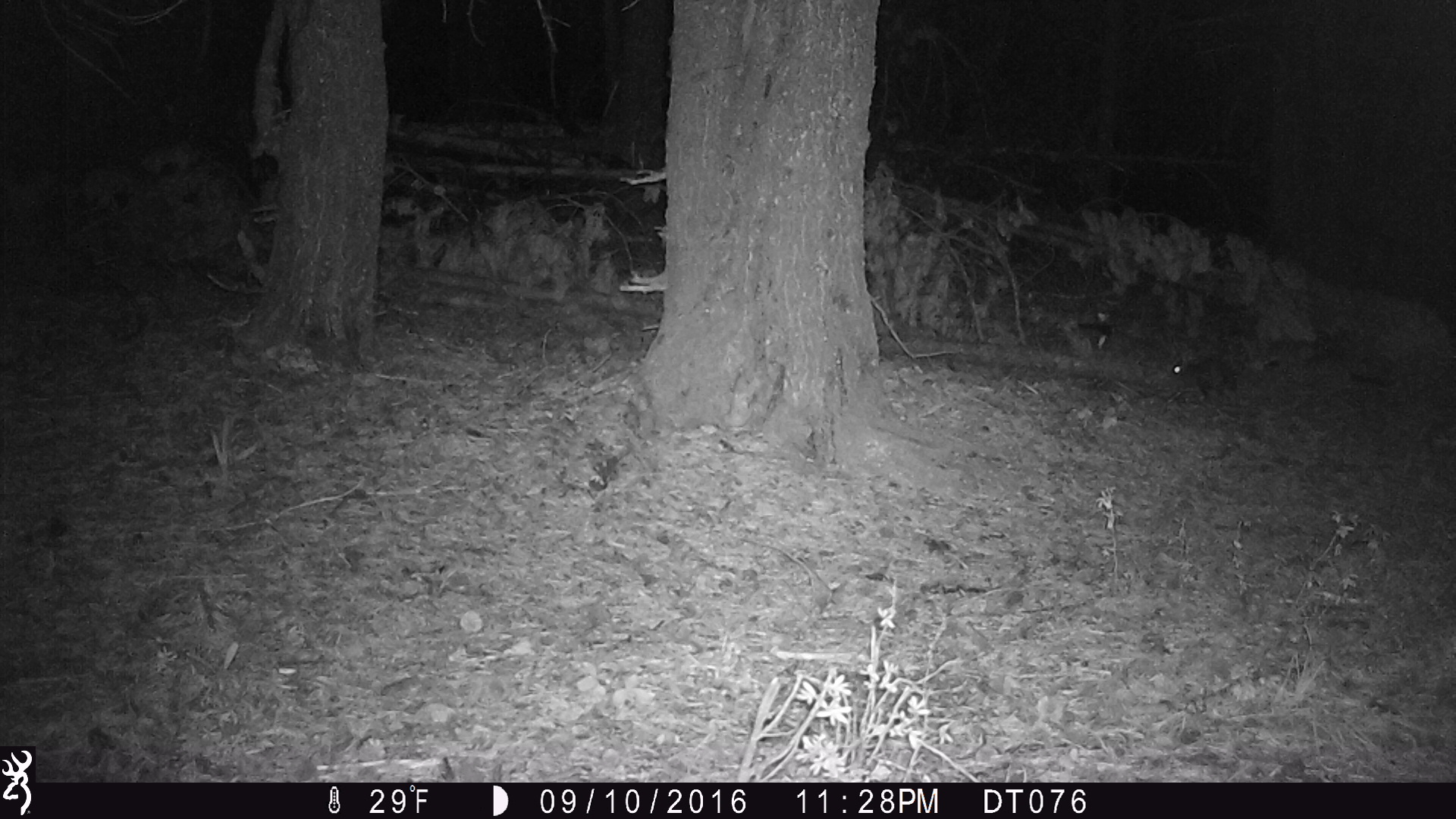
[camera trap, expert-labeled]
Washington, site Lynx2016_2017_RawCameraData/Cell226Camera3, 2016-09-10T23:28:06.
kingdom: Animalia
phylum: Chordata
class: Mammalia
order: Lagomorpha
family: Leporidae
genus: Lepus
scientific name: Lepus americanus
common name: snowshoe hare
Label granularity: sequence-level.